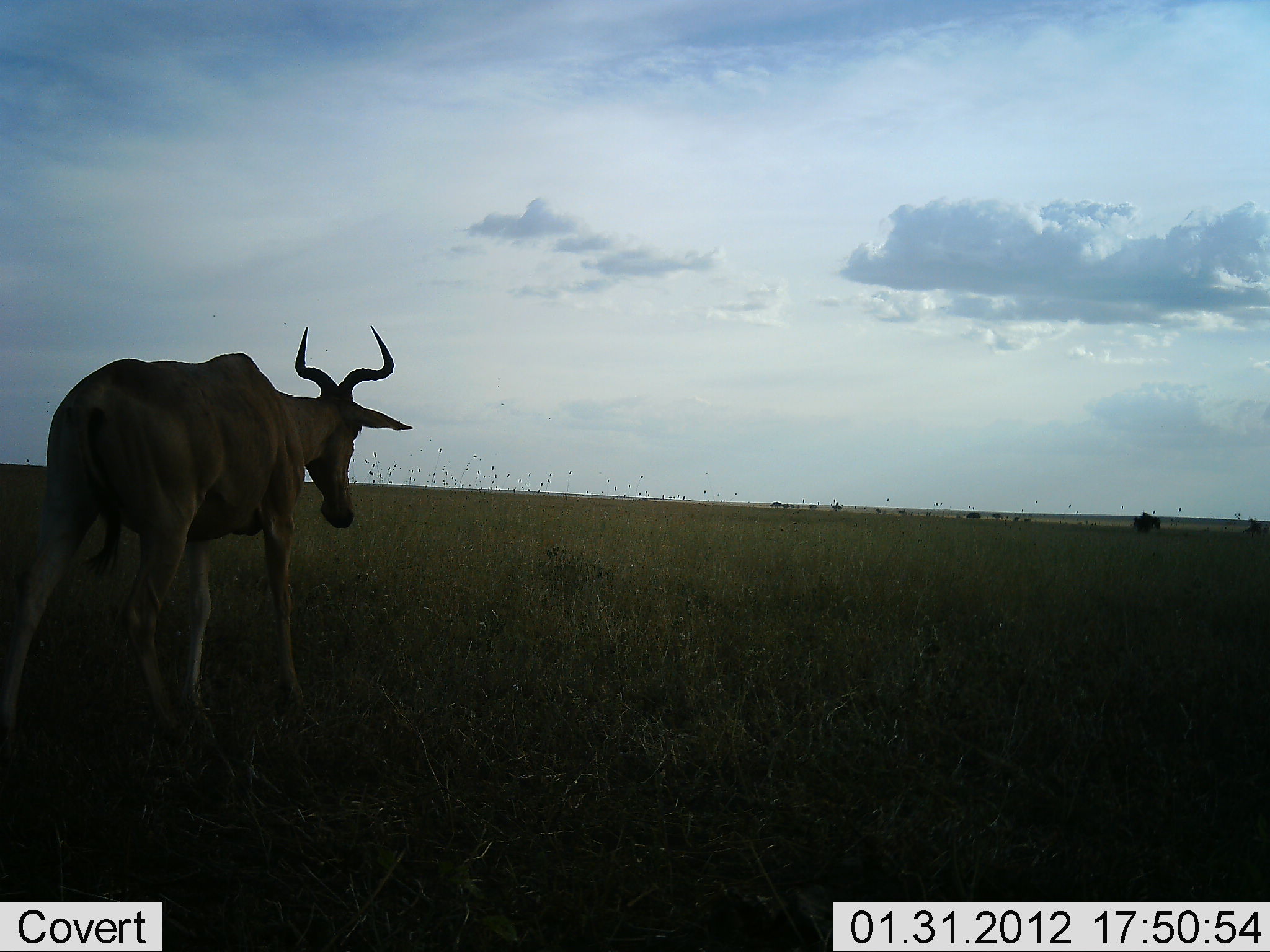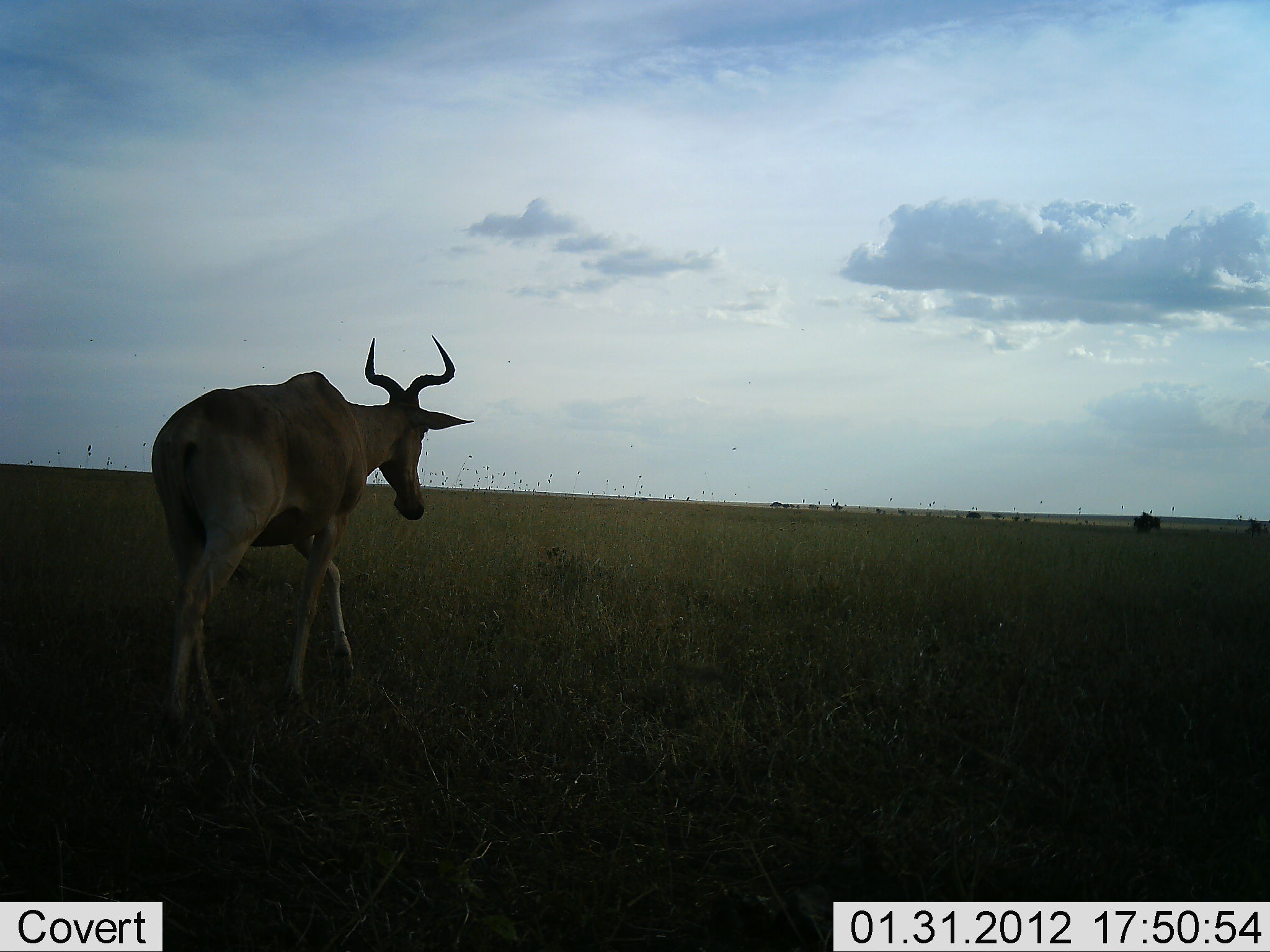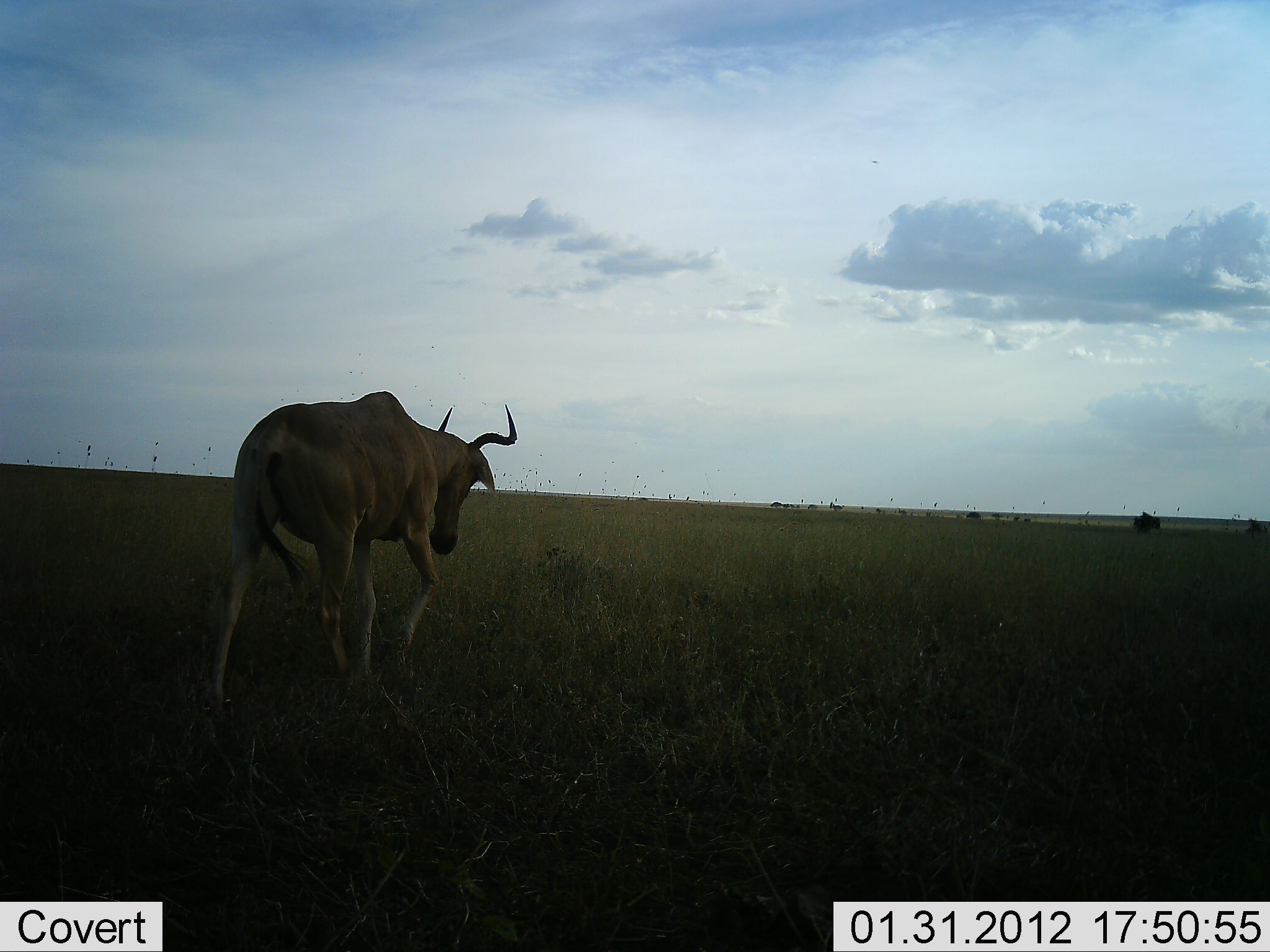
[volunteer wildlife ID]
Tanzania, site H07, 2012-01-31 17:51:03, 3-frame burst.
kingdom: Animalia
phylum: Chordata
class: Mammalia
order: Artiodactyla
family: Bovidae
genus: Alcelaphus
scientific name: Alcelaphus buselaphus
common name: hartebeest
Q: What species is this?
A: Hartebeest (Alcelaphus buselaphus).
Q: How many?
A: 1.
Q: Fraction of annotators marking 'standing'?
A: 0%.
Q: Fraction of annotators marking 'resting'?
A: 0%.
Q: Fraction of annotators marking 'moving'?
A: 100%.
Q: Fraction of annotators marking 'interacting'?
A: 0%.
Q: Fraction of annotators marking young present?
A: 0%.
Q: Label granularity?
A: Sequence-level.